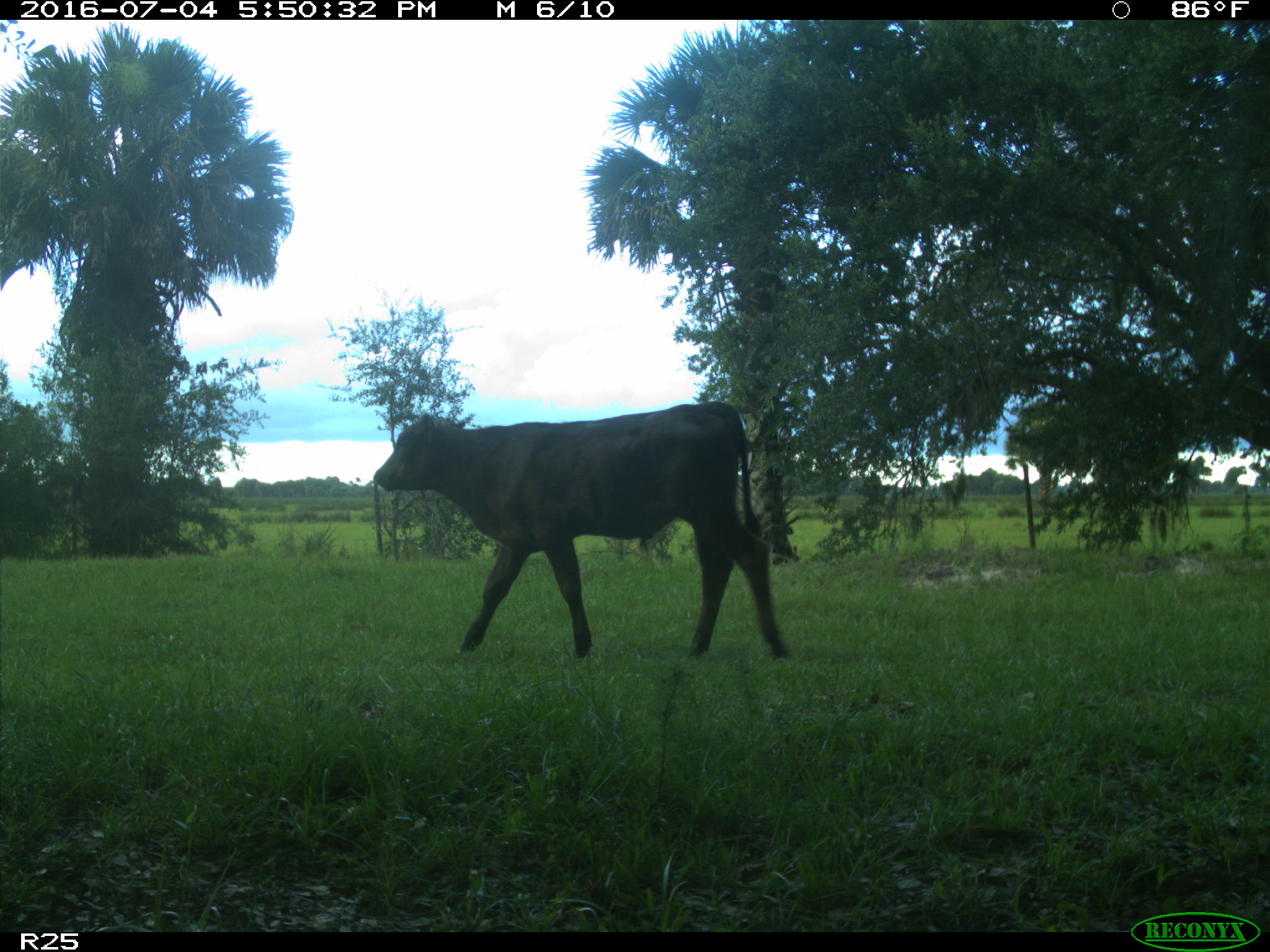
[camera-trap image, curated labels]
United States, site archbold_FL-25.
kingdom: Animalia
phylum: Chordata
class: Mammalia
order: Artiodactyla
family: Bovidae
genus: Bos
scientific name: Bos taurus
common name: domestic cow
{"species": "Bos taurus (domestic cow)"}